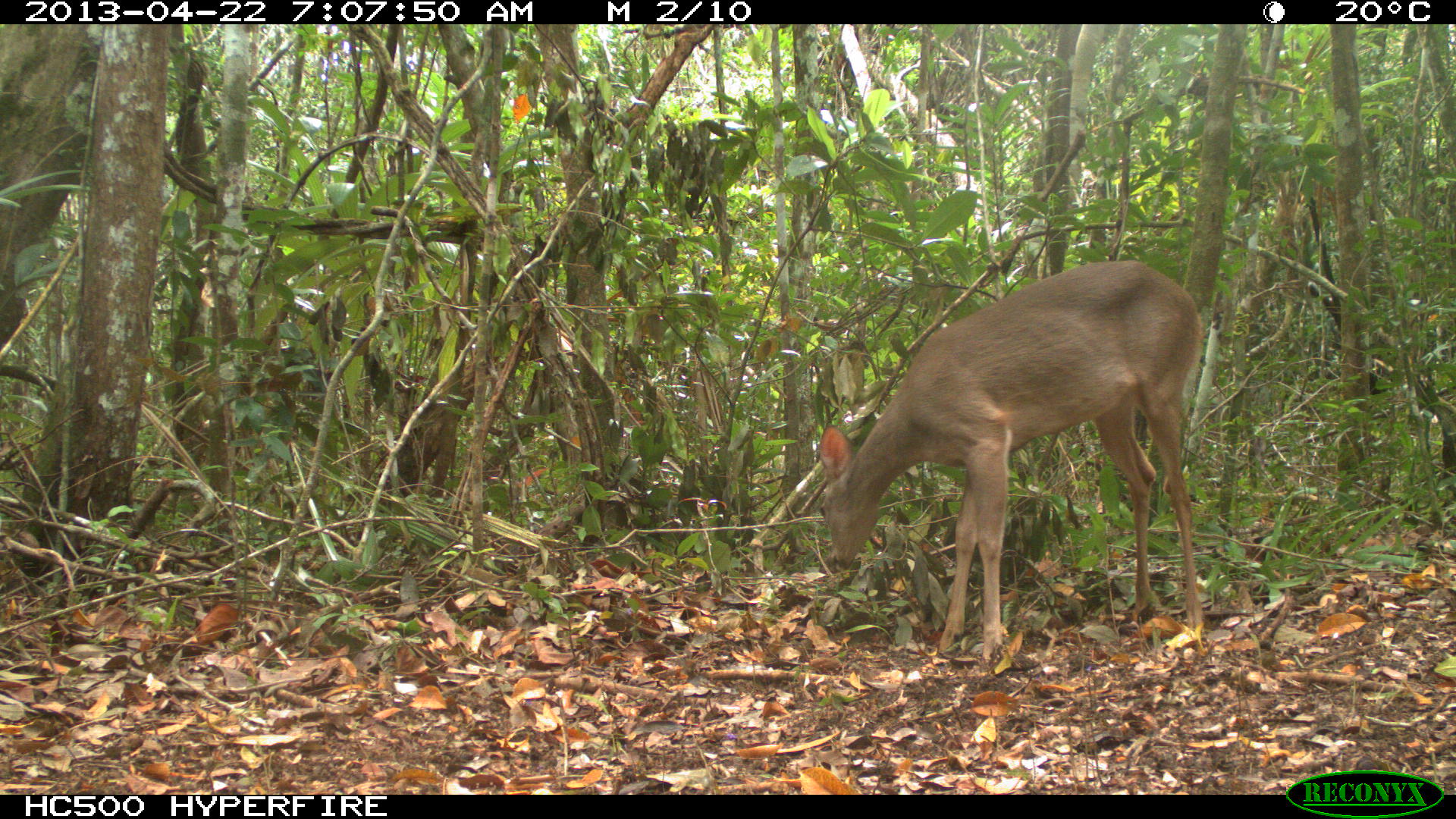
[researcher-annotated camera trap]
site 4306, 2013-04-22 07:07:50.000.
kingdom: Animalia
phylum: Chordata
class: Mammalia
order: Artiodactyla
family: Cervidae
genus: Odocoileus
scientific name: Odocoileus virginianus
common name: white-tailed deer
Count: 1.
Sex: female.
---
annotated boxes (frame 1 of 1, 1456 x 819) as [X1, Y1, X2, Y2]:
odocoileus virginianus: [818, 261, 1203, 660]